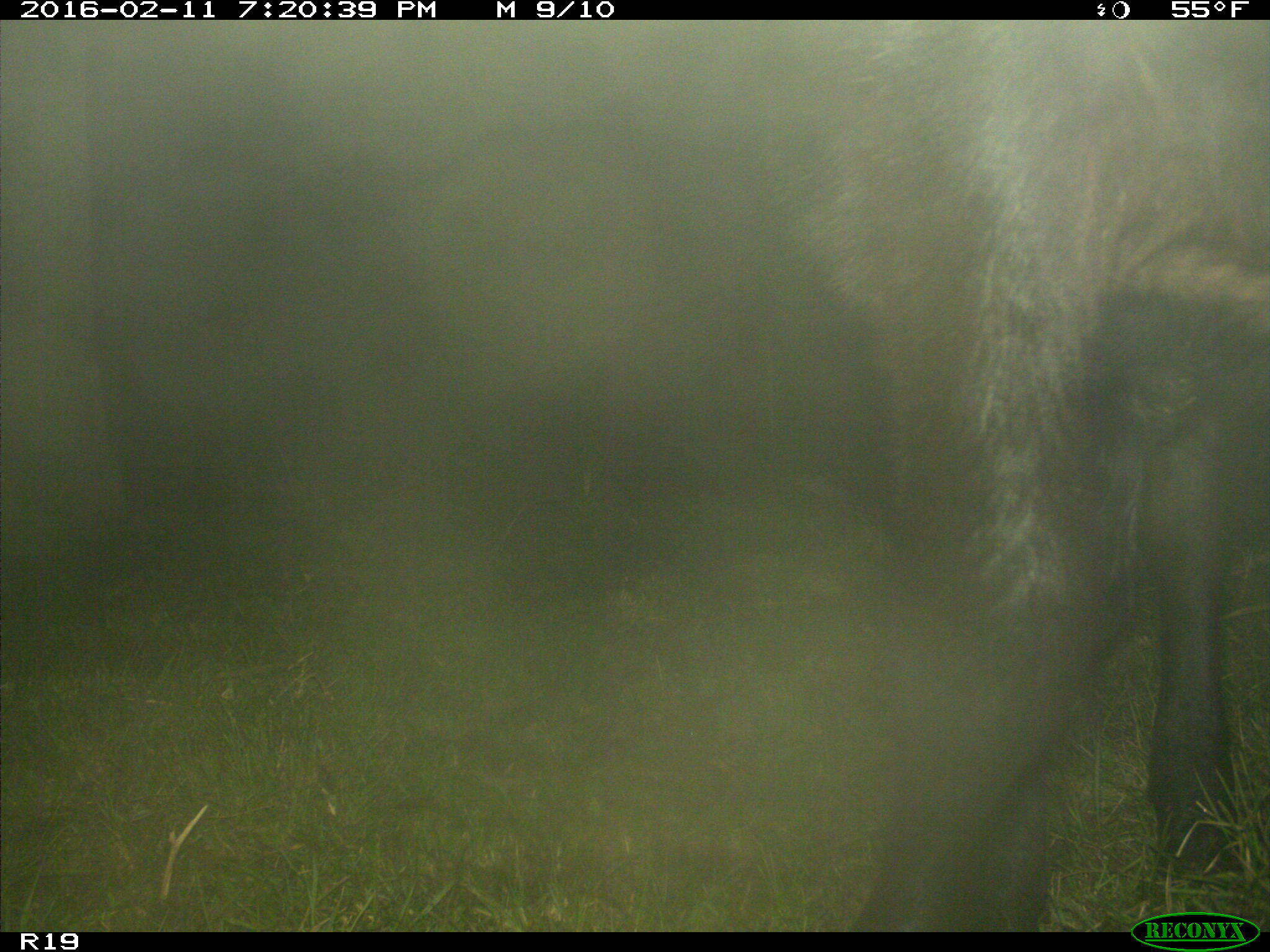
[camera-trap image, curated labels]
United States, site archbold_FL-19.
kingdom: Animalia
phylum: Chordata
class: Mammalia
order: Artiodactyla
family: Bovidae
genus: Bos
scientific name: Bos taurus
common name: domestic cow